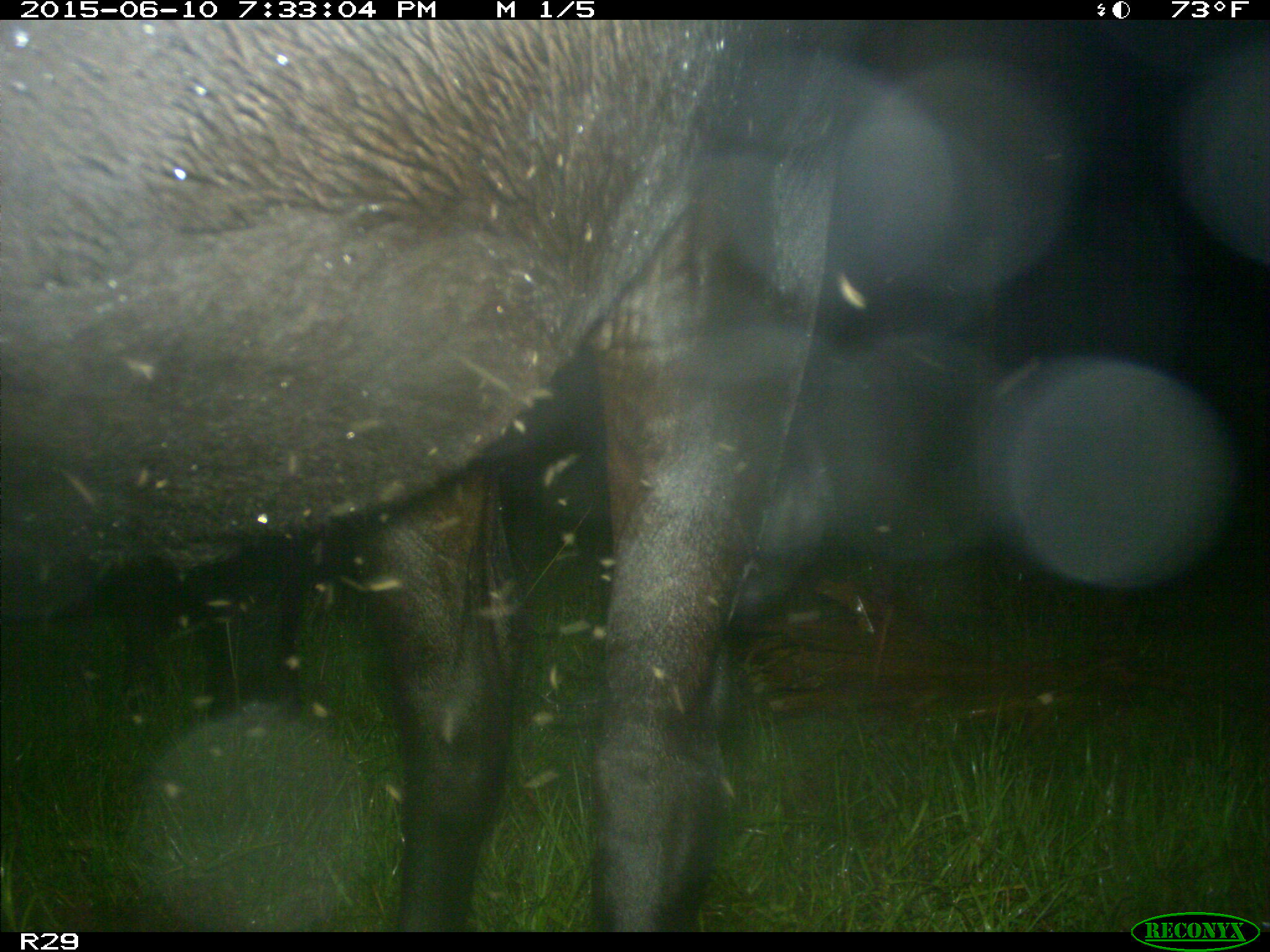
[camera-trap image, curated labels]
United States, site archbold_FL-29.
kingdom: Animalia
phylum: Chordata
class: Mammalia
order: Artiodactyla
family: Bovidae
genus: Bos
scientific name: Bos taurus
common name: domestic cow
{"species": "Bos taurus (domestic cow)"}